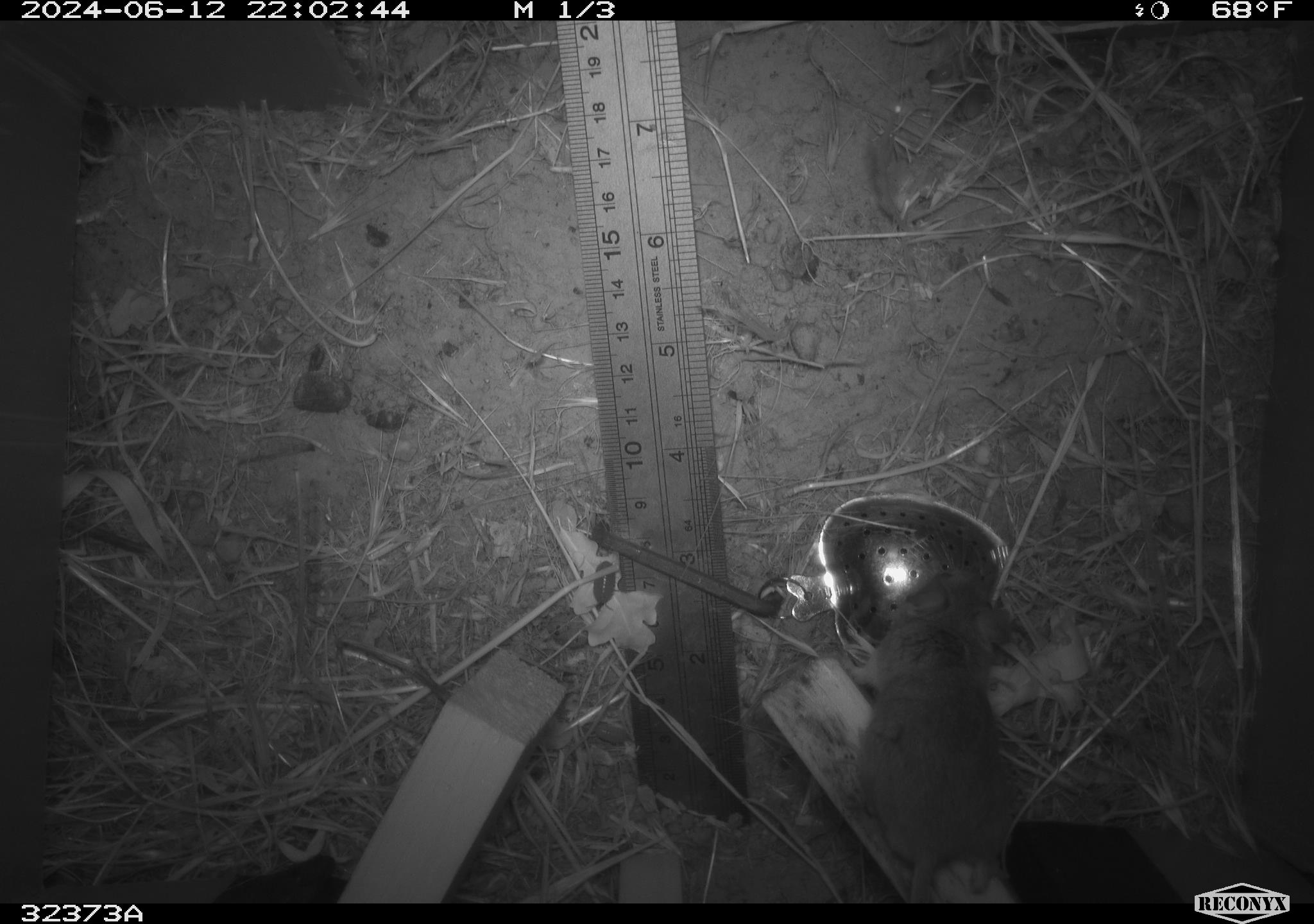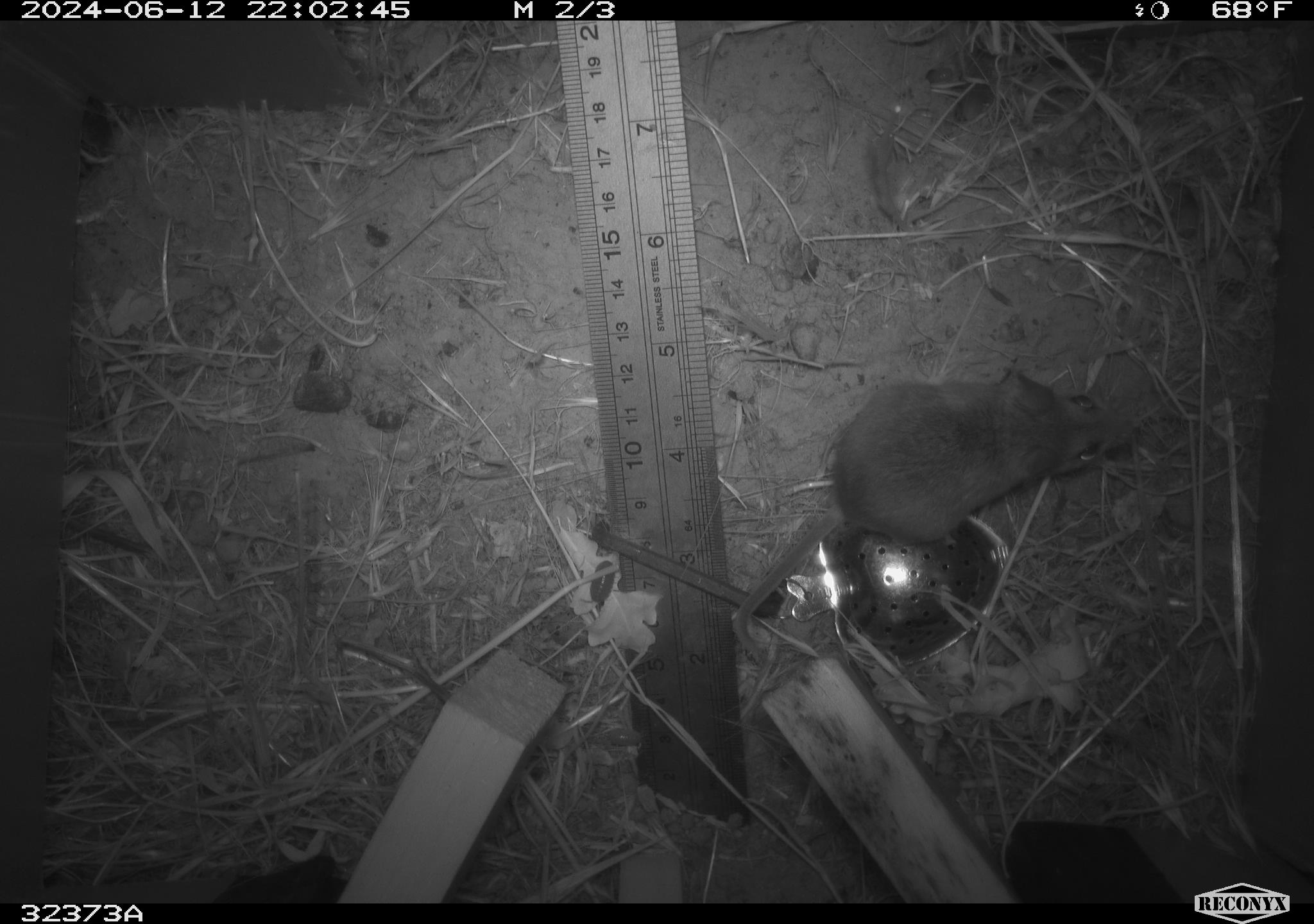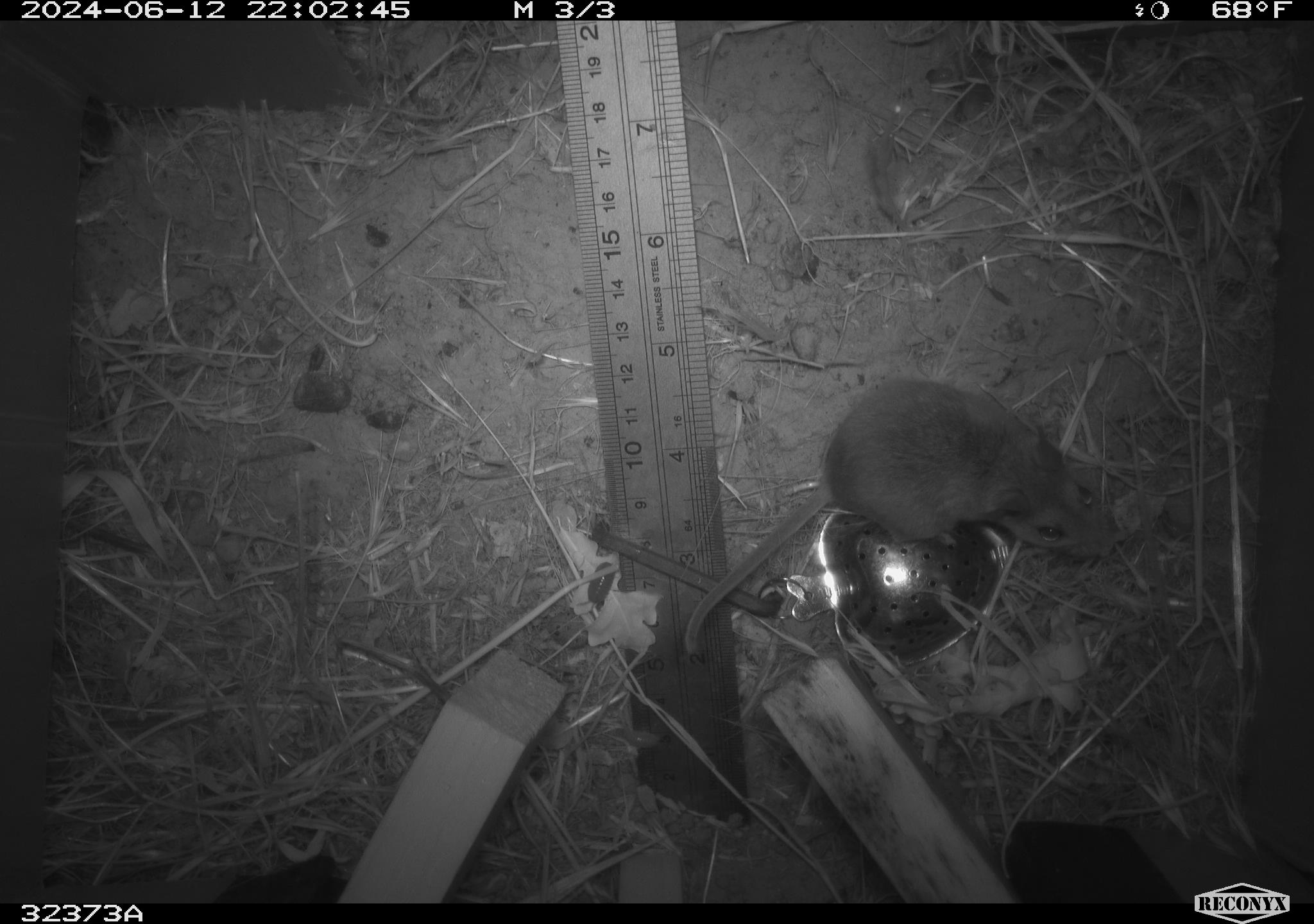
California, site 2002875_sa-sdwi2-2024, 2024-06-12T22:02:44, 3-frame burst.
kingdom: Animalia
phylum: Chordata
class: Mammalia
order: Rodentia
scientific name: Rodentia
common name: mouse species